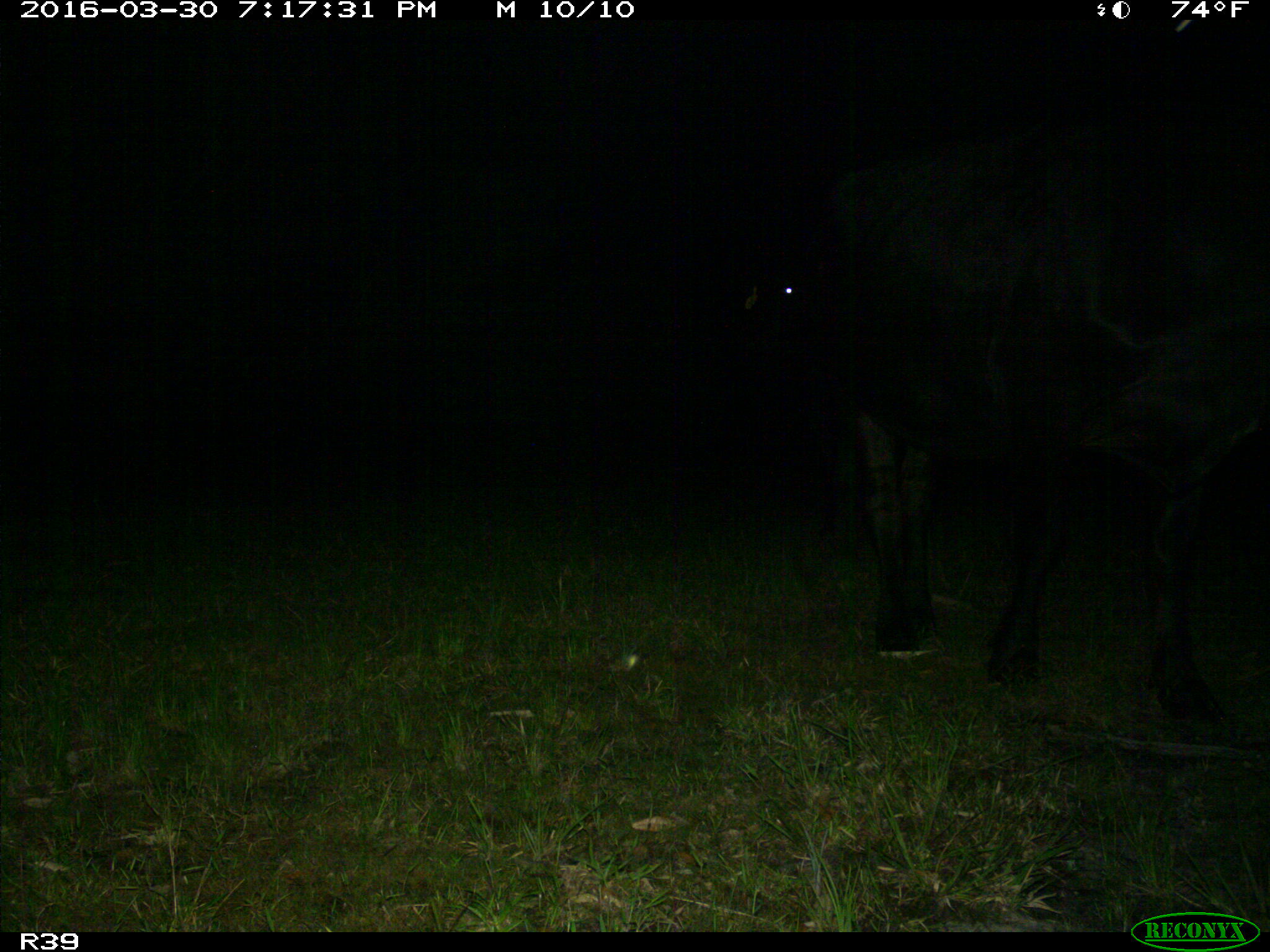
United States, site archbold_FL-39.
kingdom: Animalia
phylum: Chordata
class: Mammalia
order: Artiodactyla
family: Bovidae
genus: Bos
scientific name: Bos taurus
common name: domestic cow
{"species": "Bos taurus (domestic cow)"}